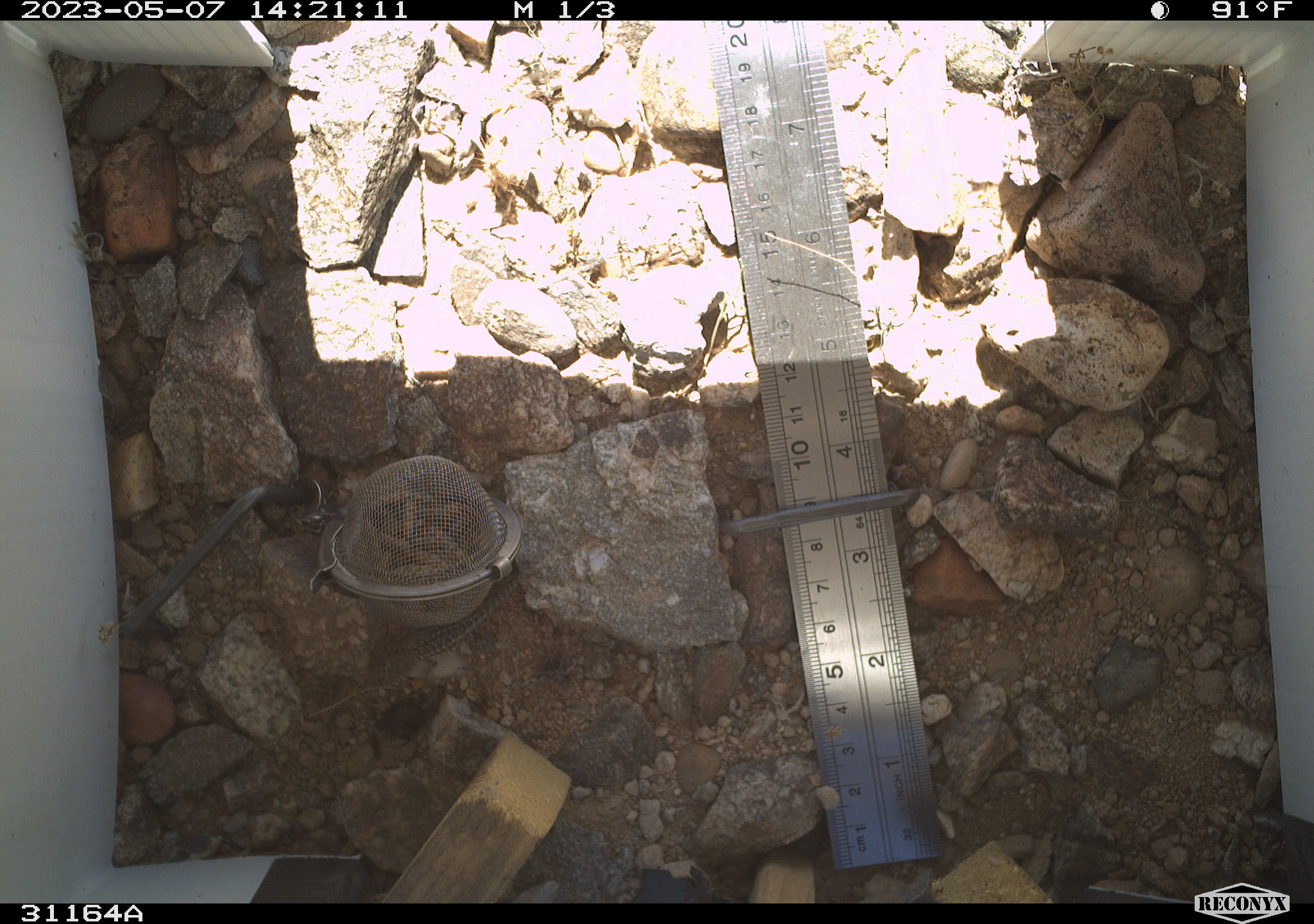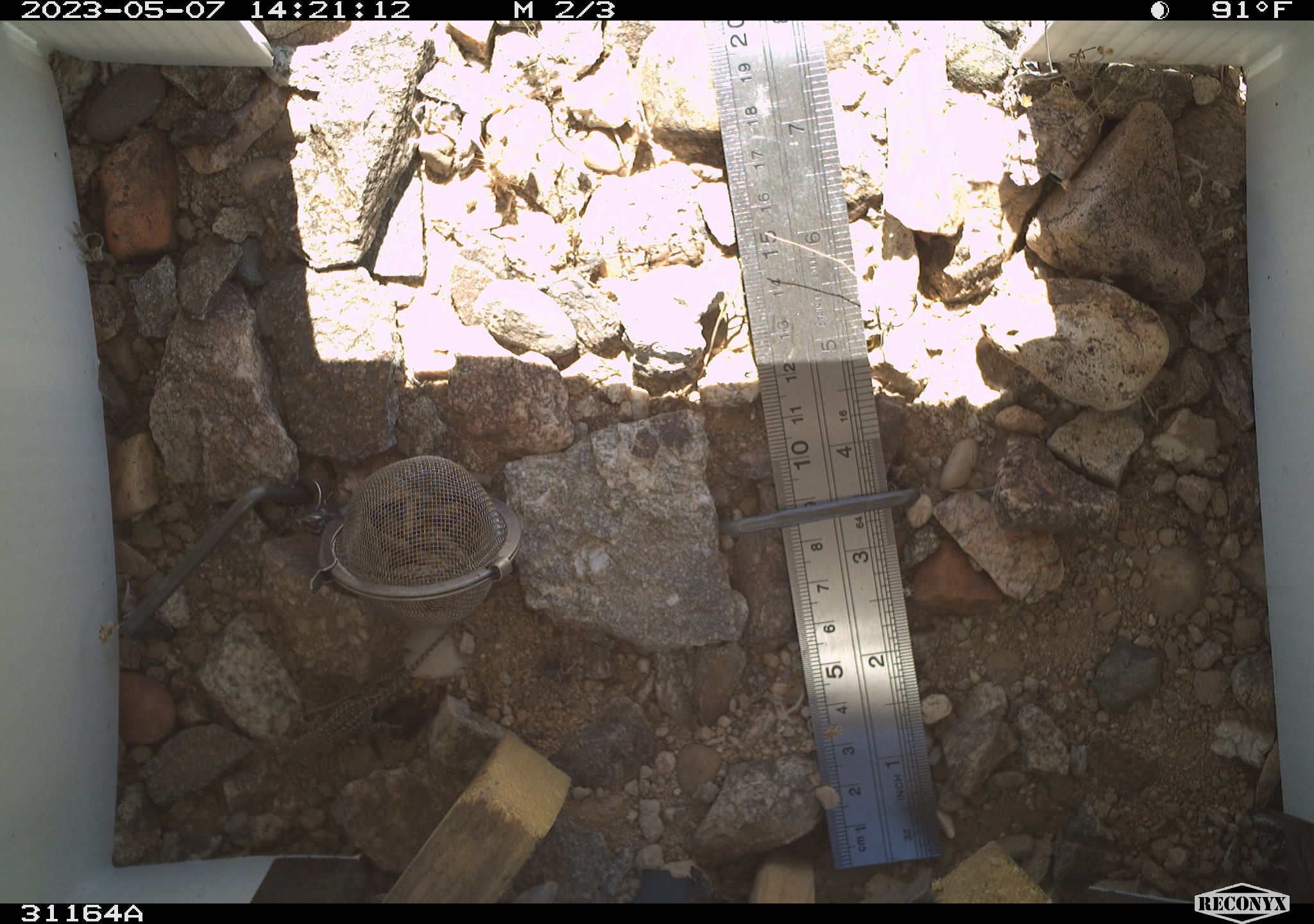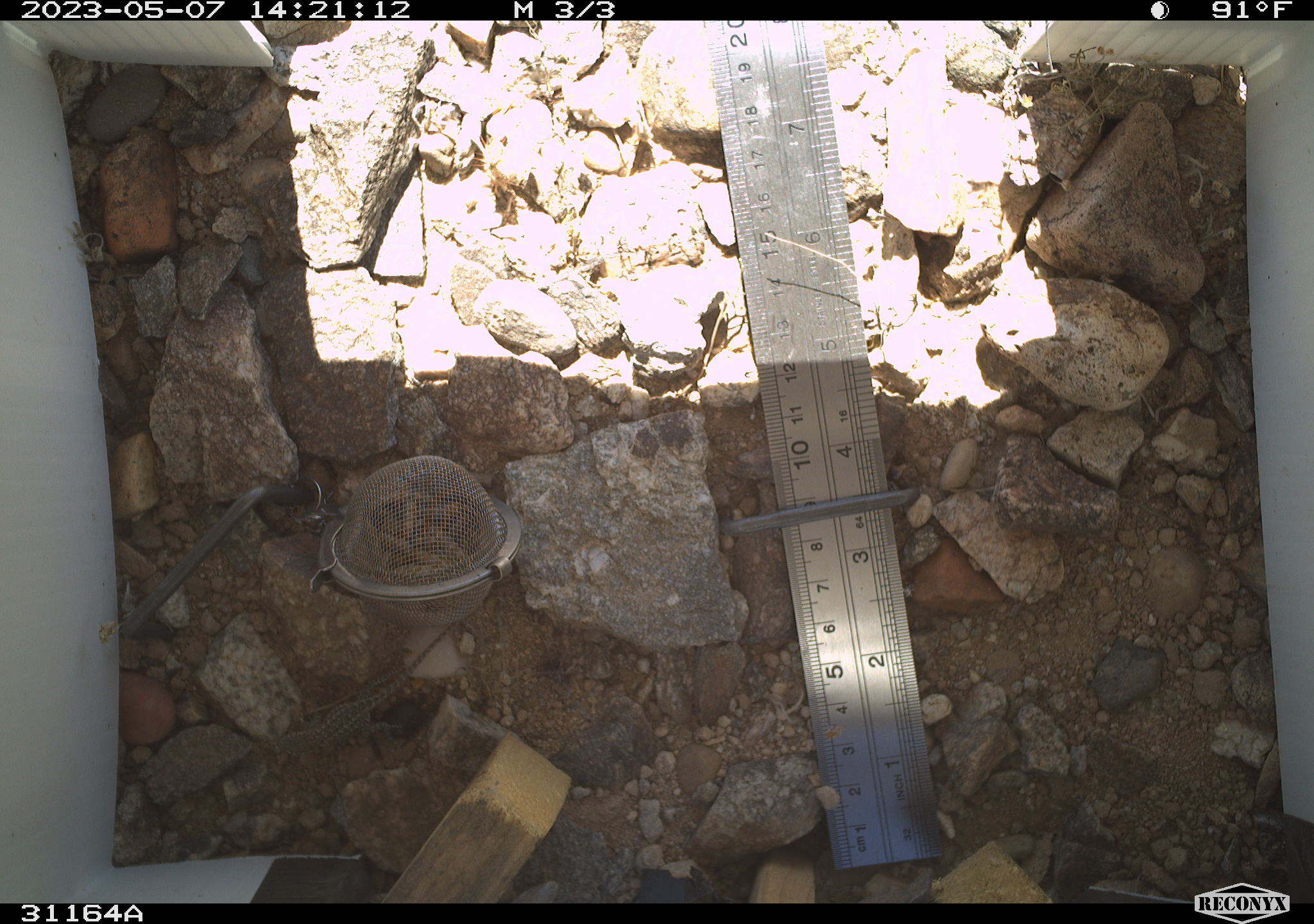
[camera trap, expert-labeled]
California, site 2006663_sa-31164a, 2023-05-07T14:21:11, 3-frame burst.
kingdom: Animalia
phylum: Chordata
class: Reptilia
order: Squamata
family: Phrynosomatidae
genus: Sceloporus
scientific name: Sceloporus graciosus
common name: common sagebrush lizard